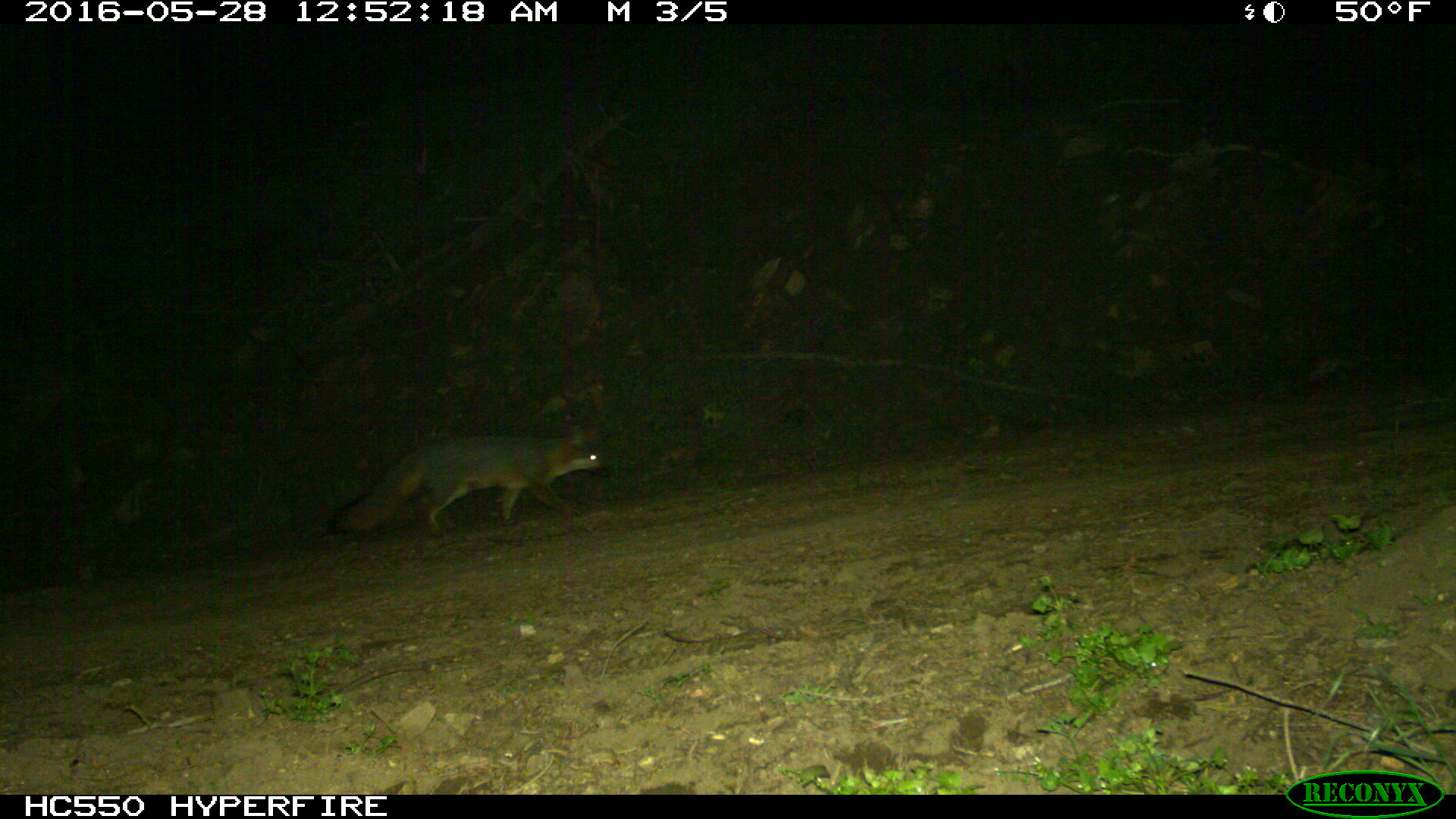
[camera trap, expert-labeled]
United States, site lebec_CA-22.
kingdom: Animalia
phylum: Chordata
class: Mammalia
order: Carnivora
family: Canidae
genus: Urocyon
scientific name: Urocyon cinereoargenteus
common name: gray fox